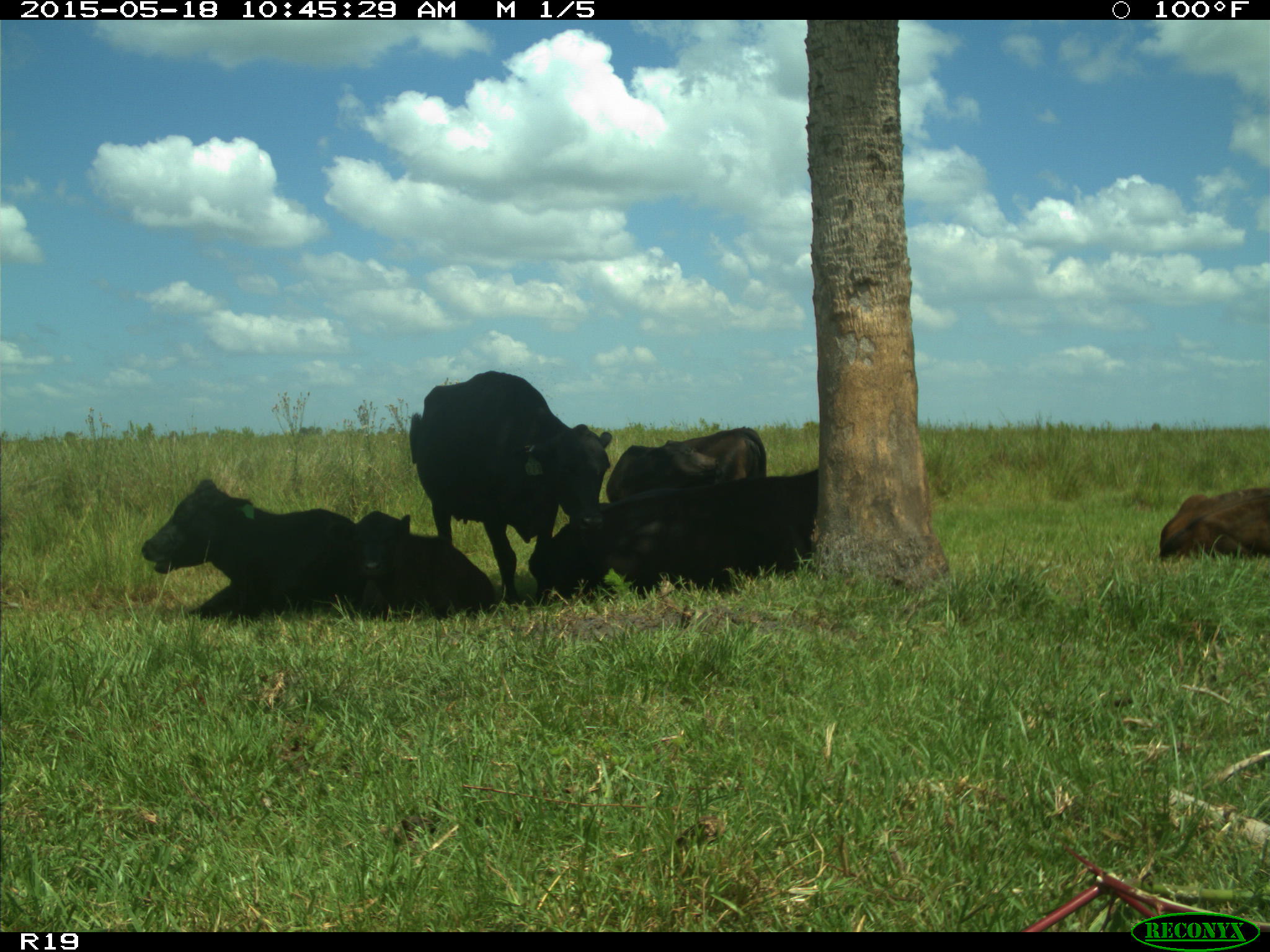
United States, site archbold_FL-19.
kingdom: Animalia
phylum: Chordata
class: Mammalia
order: Artiodactyla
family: Bovidae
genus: Bos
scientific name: Bos taurus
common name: domestic cow